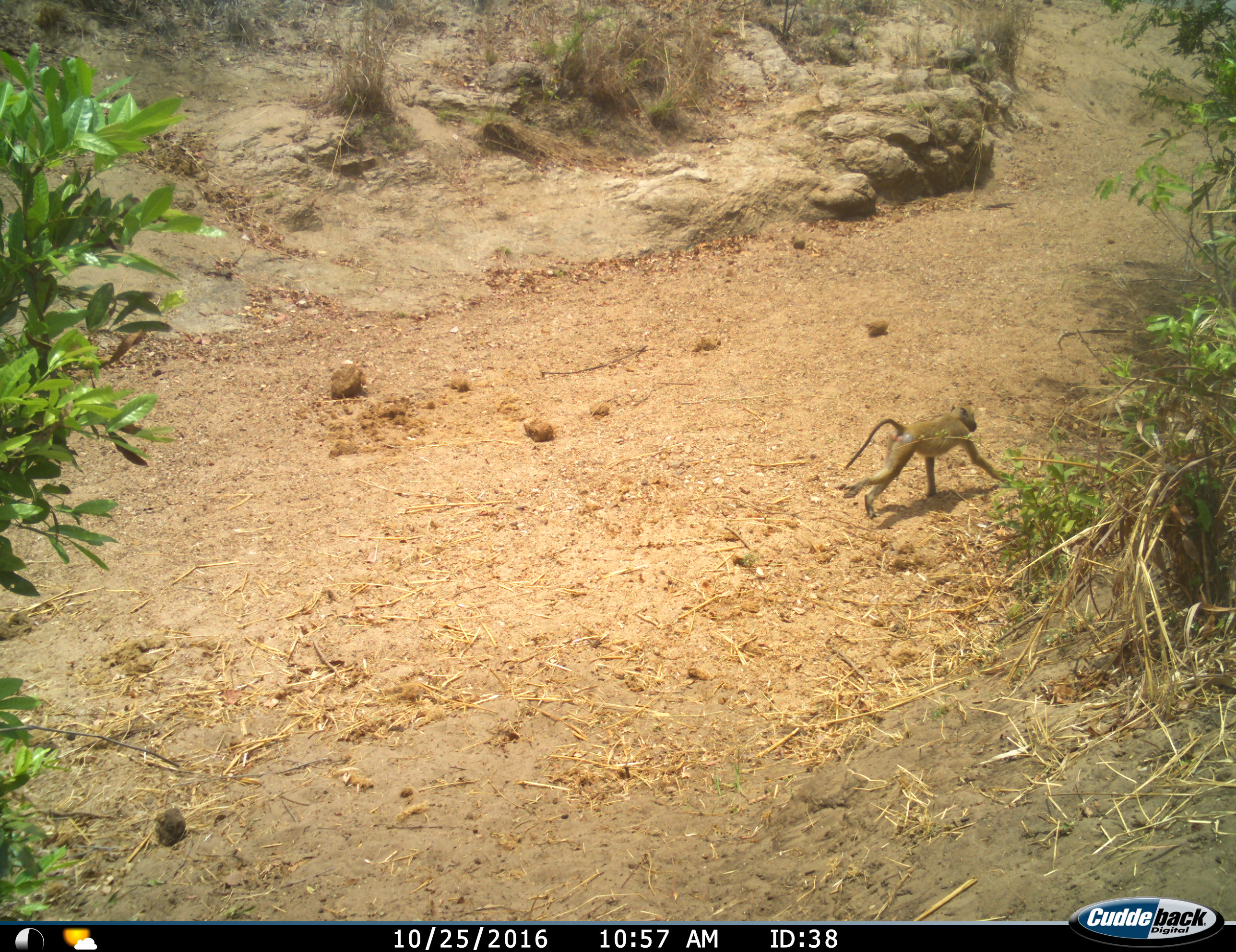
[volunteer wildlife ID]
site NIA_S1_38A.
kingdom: Animalia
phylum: Chordata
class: Mammalia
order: Primates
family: Cercopithecidae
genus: Papio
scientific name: Papio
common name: baboon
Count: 1.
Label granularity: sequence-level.